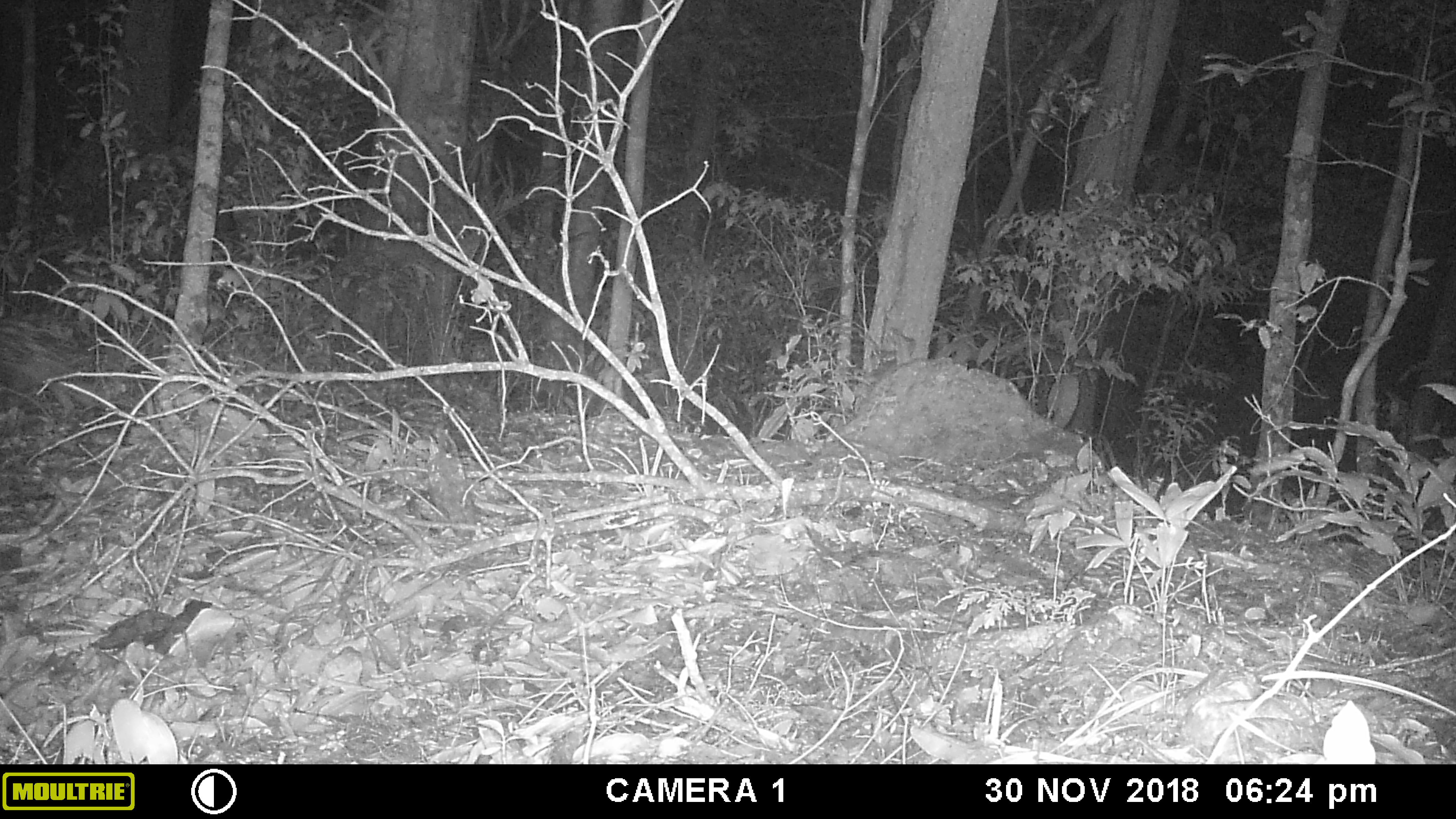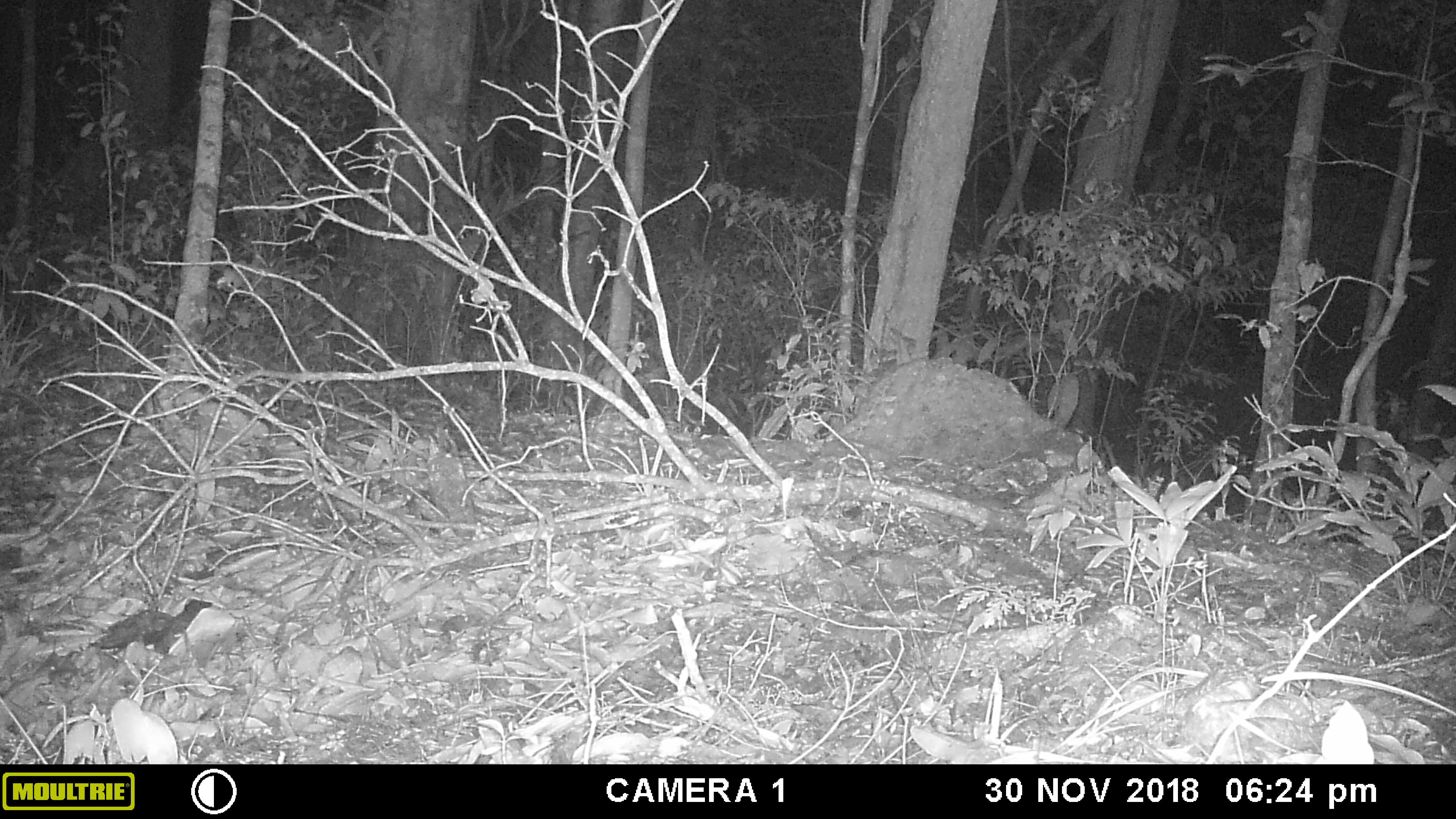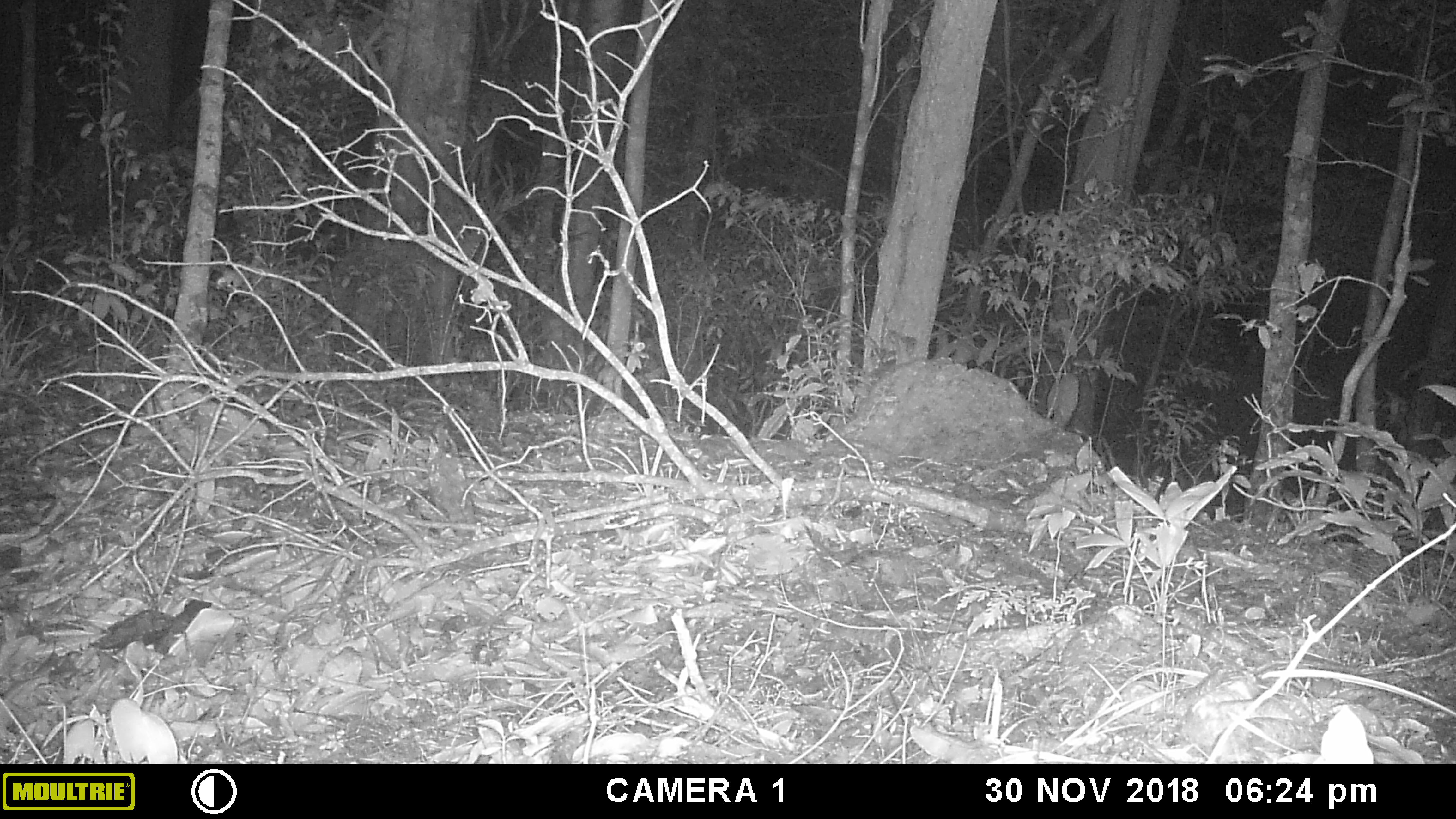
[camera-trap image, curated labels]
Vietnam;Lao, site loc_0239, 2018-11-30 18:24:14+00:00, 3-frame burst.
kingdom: Animalia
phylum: Chordata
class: Mammalia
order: Rodentia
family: Hystricidae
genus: Hystrix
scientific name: Hystrix brachyura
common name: malayan porcupine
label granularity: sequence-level